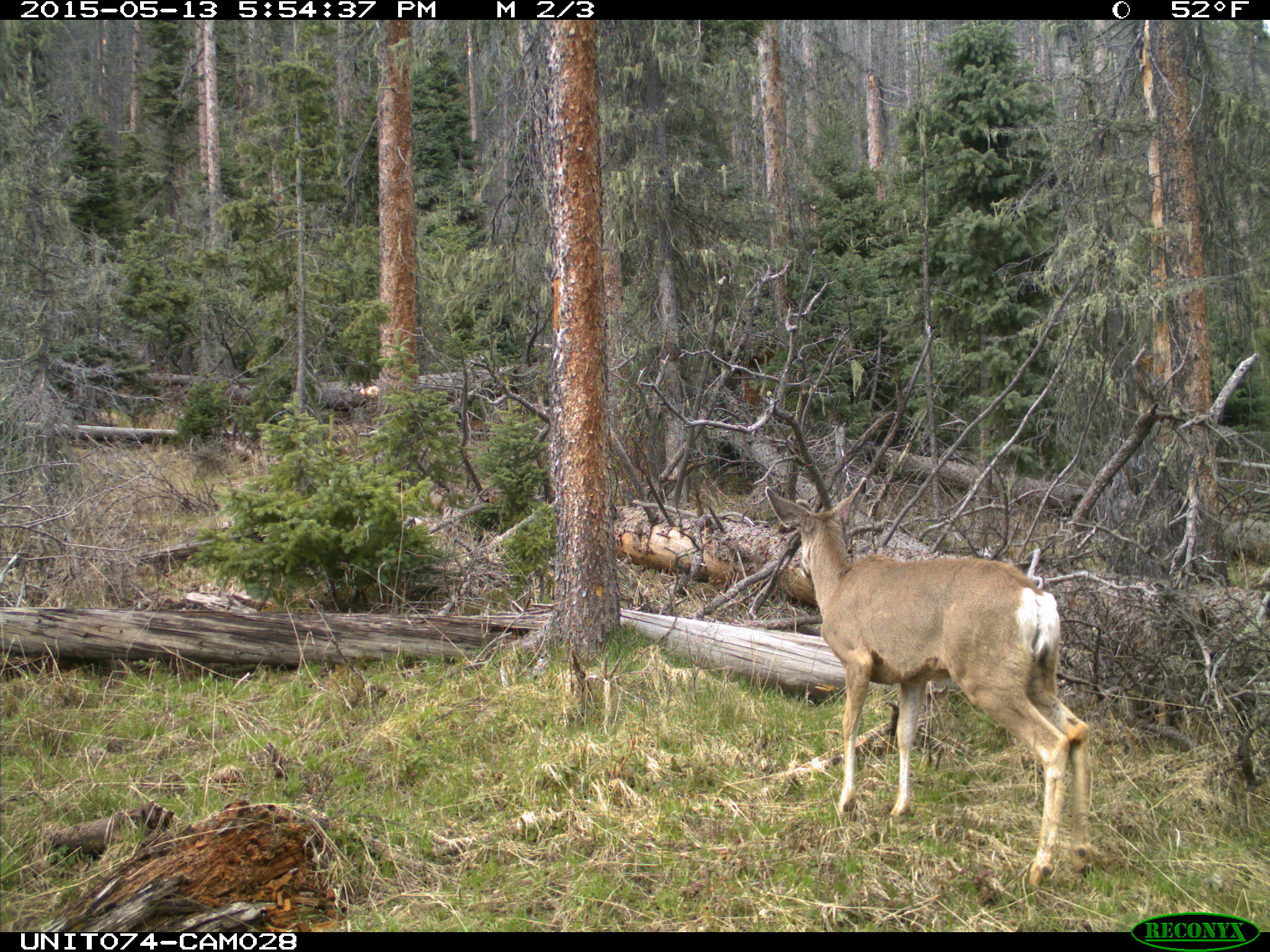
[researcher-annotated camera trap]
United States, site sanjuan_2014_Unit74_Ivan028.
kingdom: Animalia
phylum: Chordata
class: Mammalia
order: Artiodactyla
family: Cervidae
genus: Odocoileus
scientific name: Odocoileus hemionus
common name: mule deer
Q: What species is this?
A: Odocoileus hemionus (mule deer).